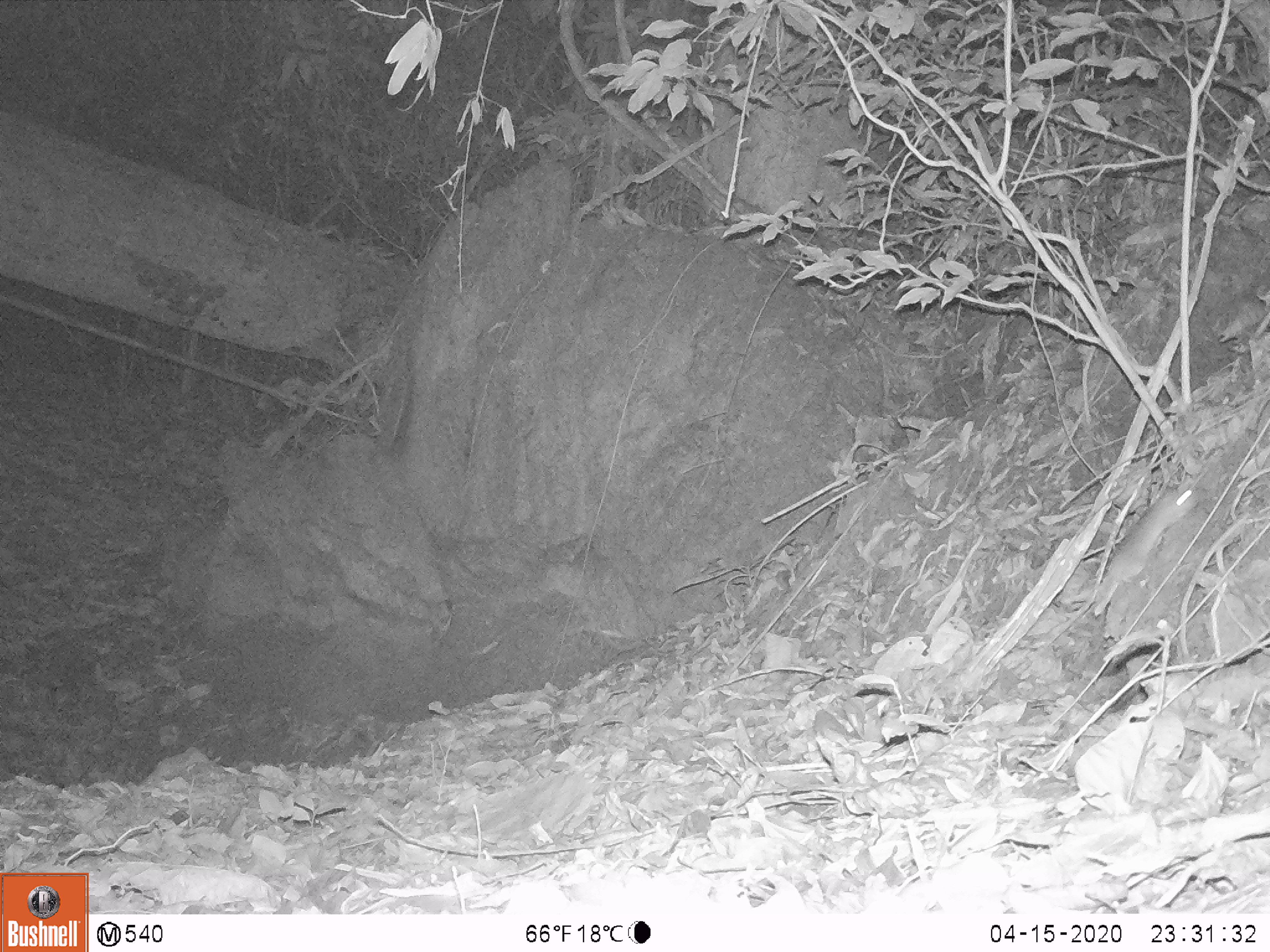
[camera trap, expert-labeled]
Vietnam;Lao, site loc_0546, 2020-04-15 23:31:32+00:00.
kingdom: Animalia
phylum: Chordata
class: Mammalia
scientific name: Mammalia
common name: mammal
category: unidentified small mammal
Unidentified small mammal (mammal) (Mammalia). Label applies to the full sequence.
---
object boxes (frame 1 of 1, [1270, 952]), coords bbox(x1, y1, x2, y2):
unidentified small mammal: bbox(1039, 485, 1197, 652)